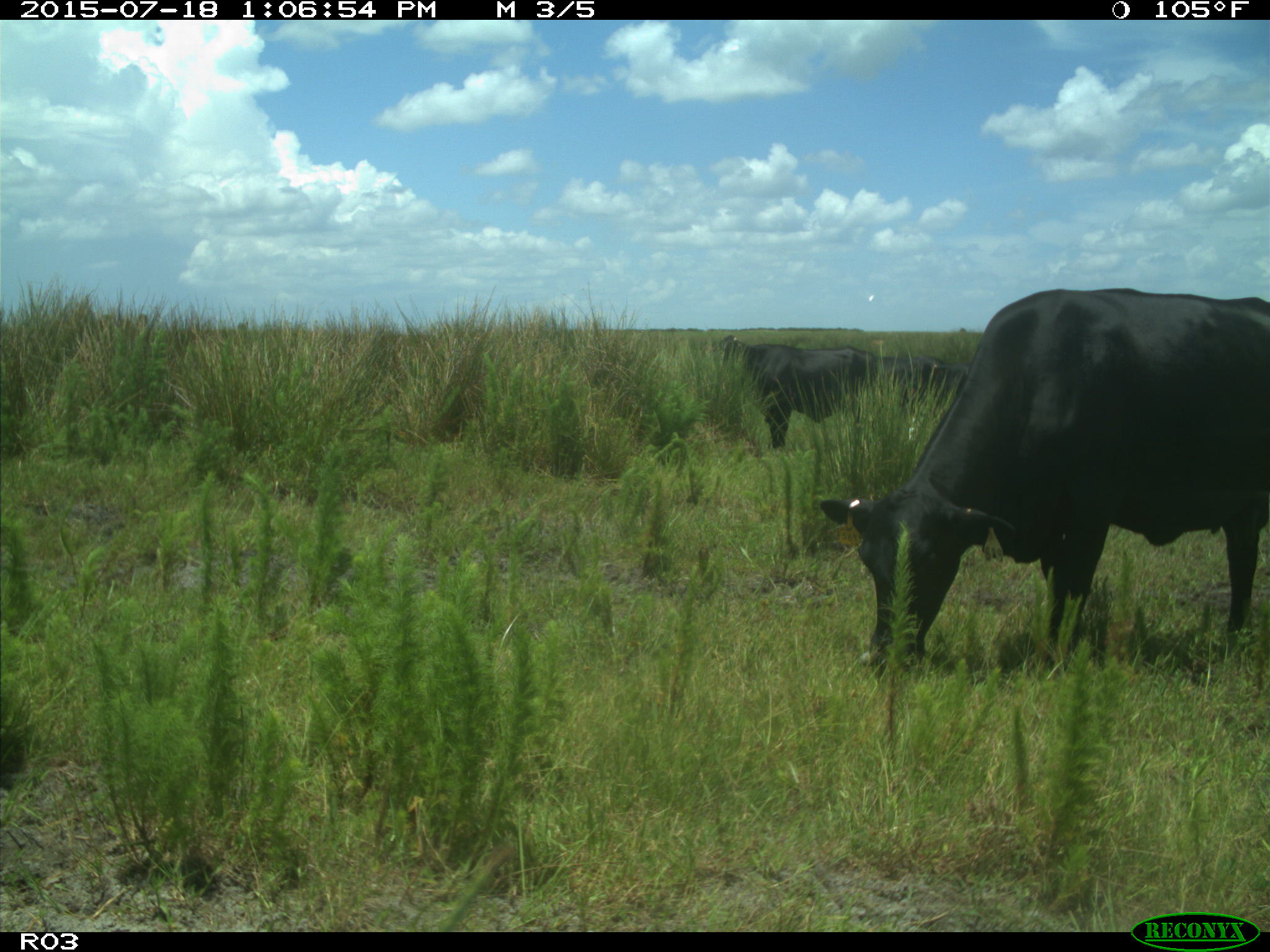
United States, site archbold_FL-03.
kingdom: Animalia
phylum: Chordata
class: Mammalia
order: Artiodactyla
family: Bovidae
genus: Bos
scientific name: Bos taurus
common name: domestic cow